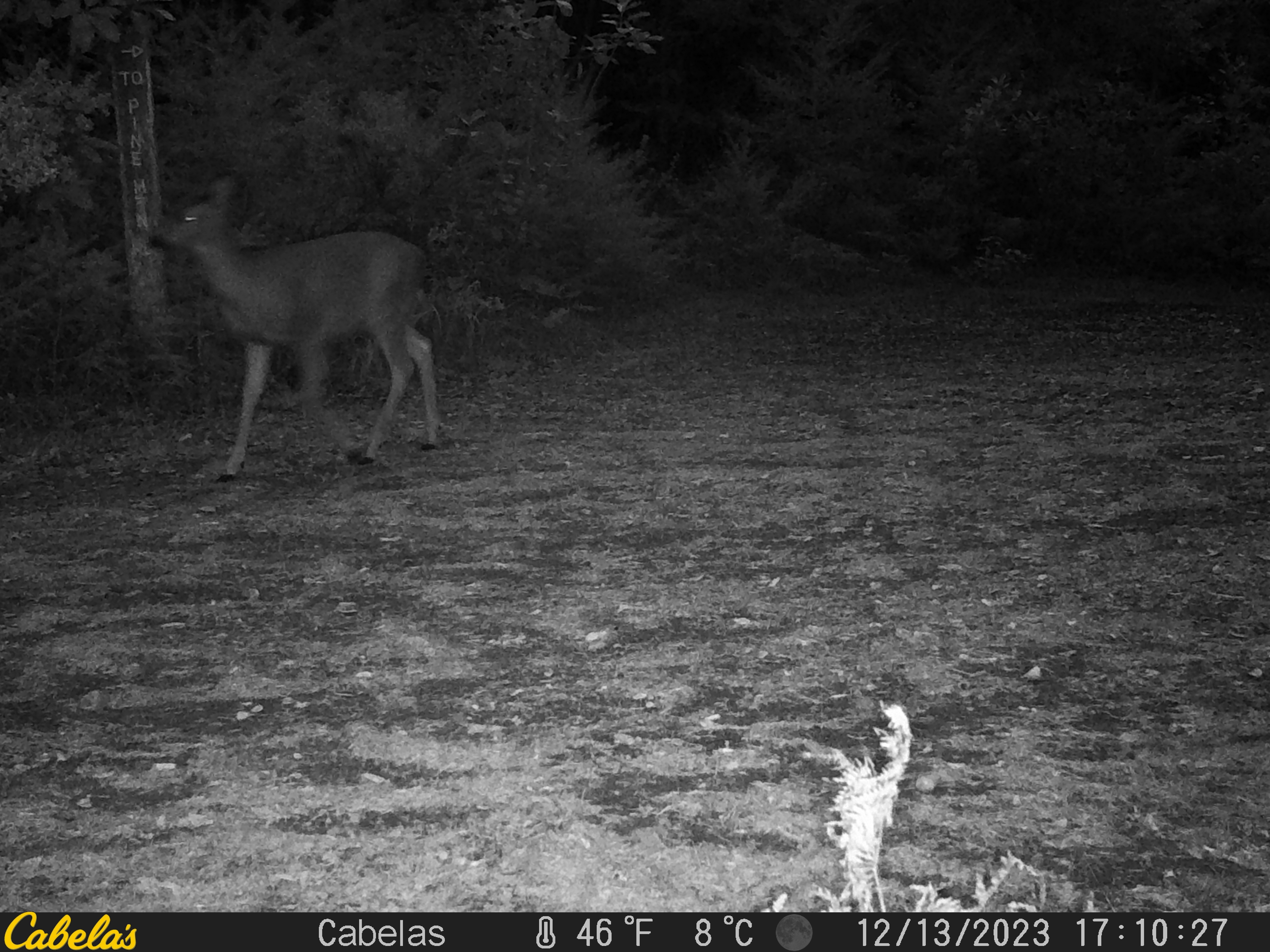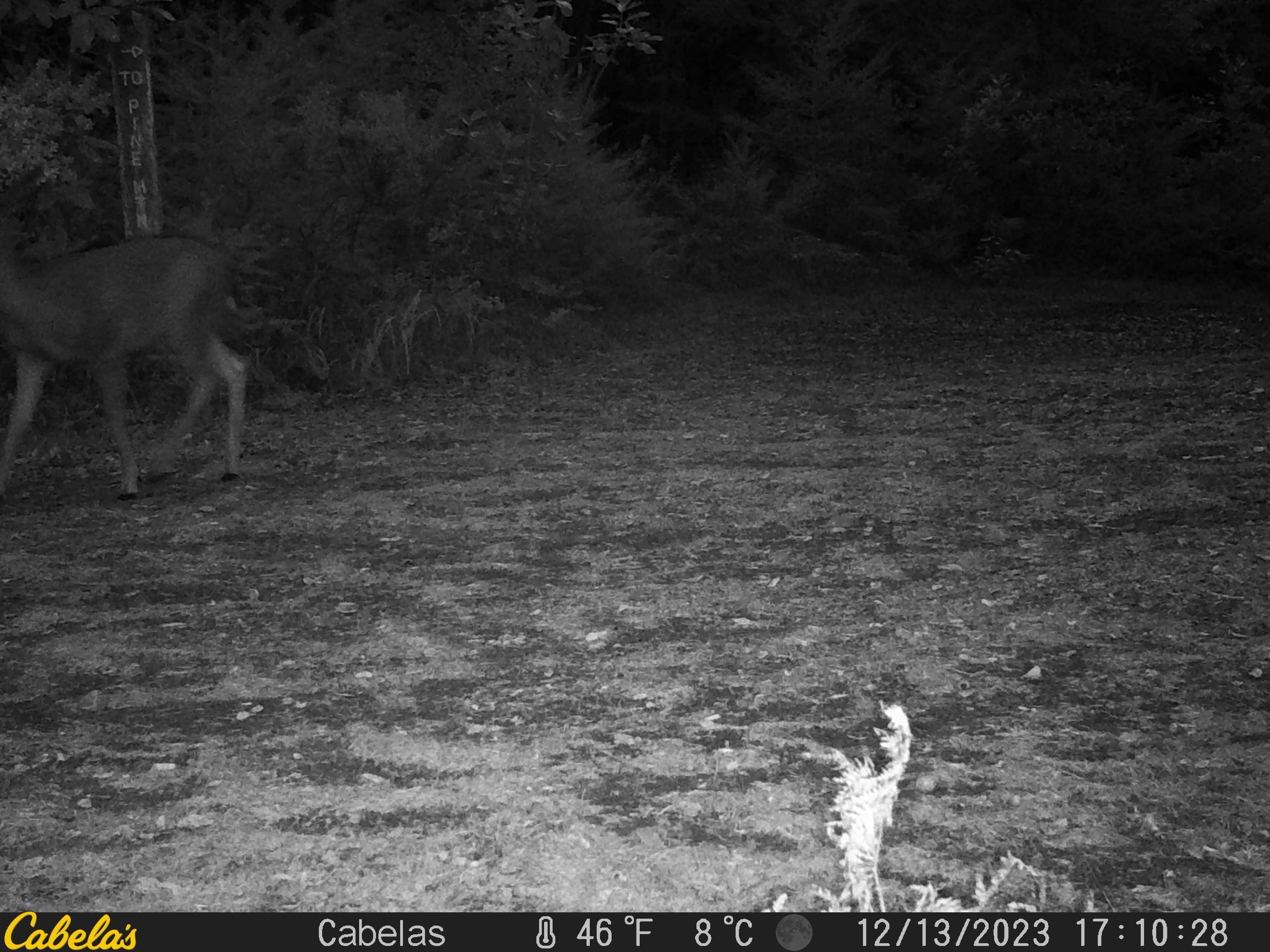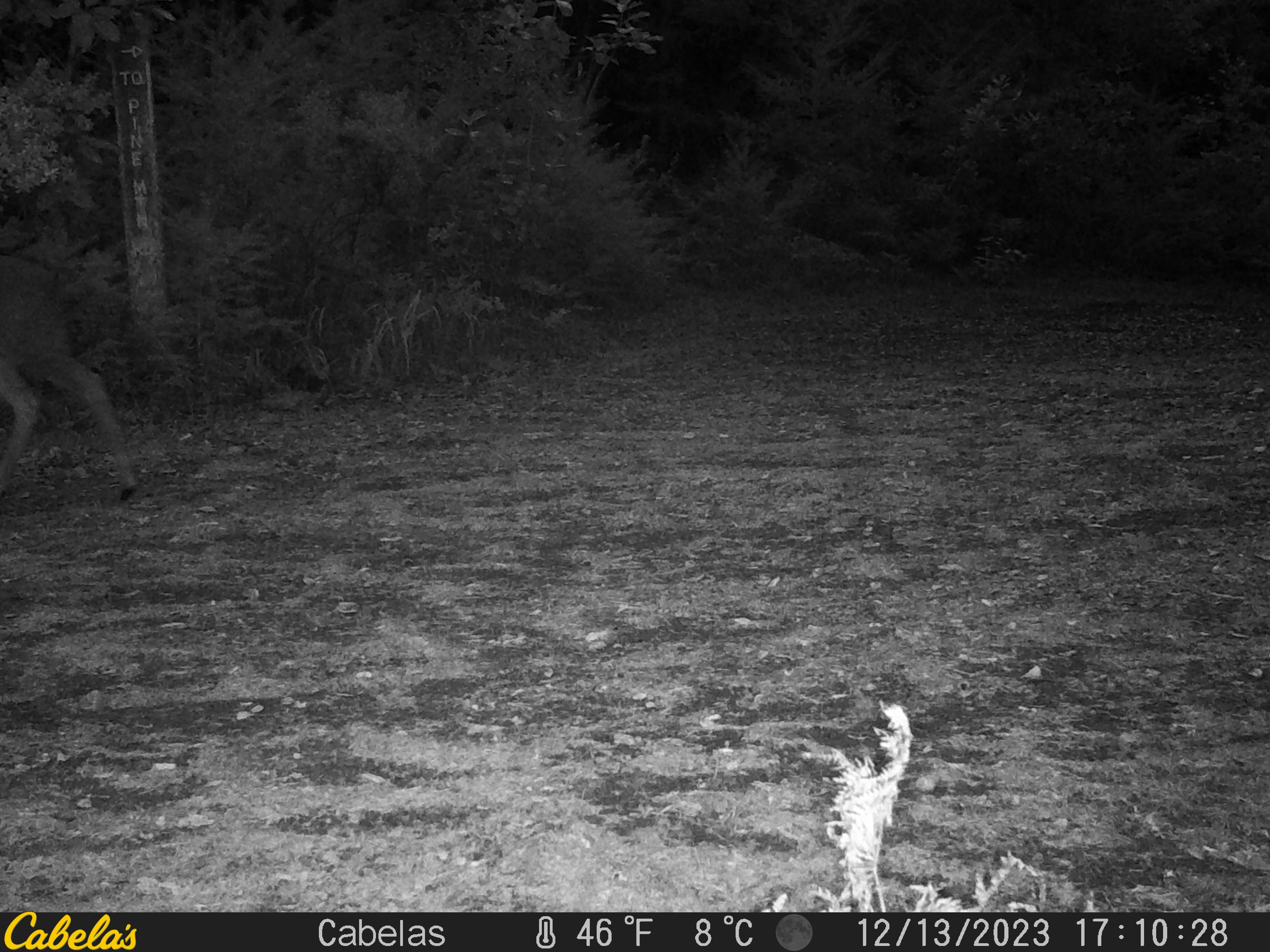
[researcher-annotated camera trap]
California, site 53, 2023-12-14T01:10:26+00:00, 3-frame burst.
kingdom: Animalia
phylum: Chordata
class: Mammalia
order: Artiodactyla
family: Cervidae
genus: Odocoileus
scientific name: Odocoileus hemionus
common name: mule deer